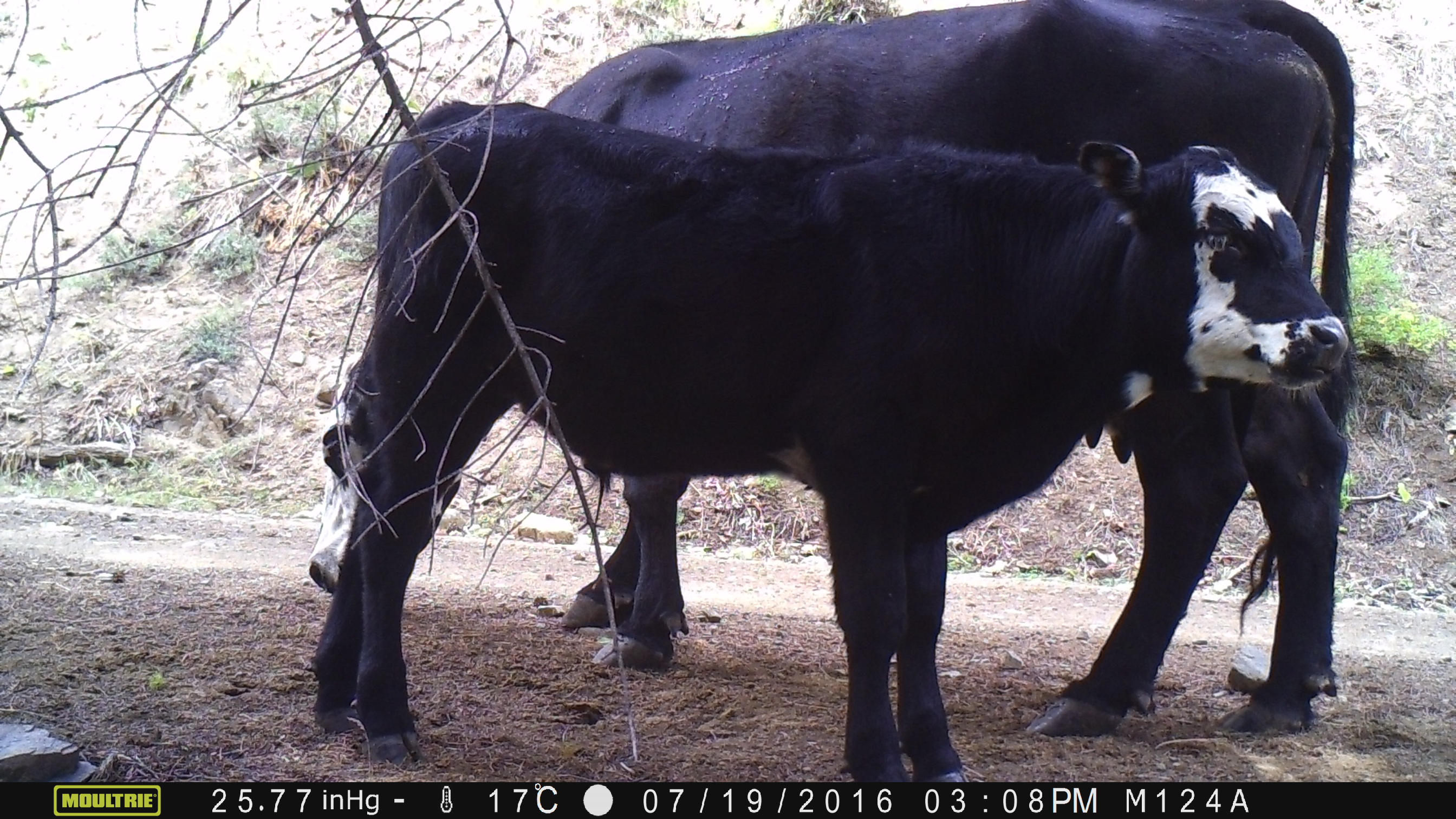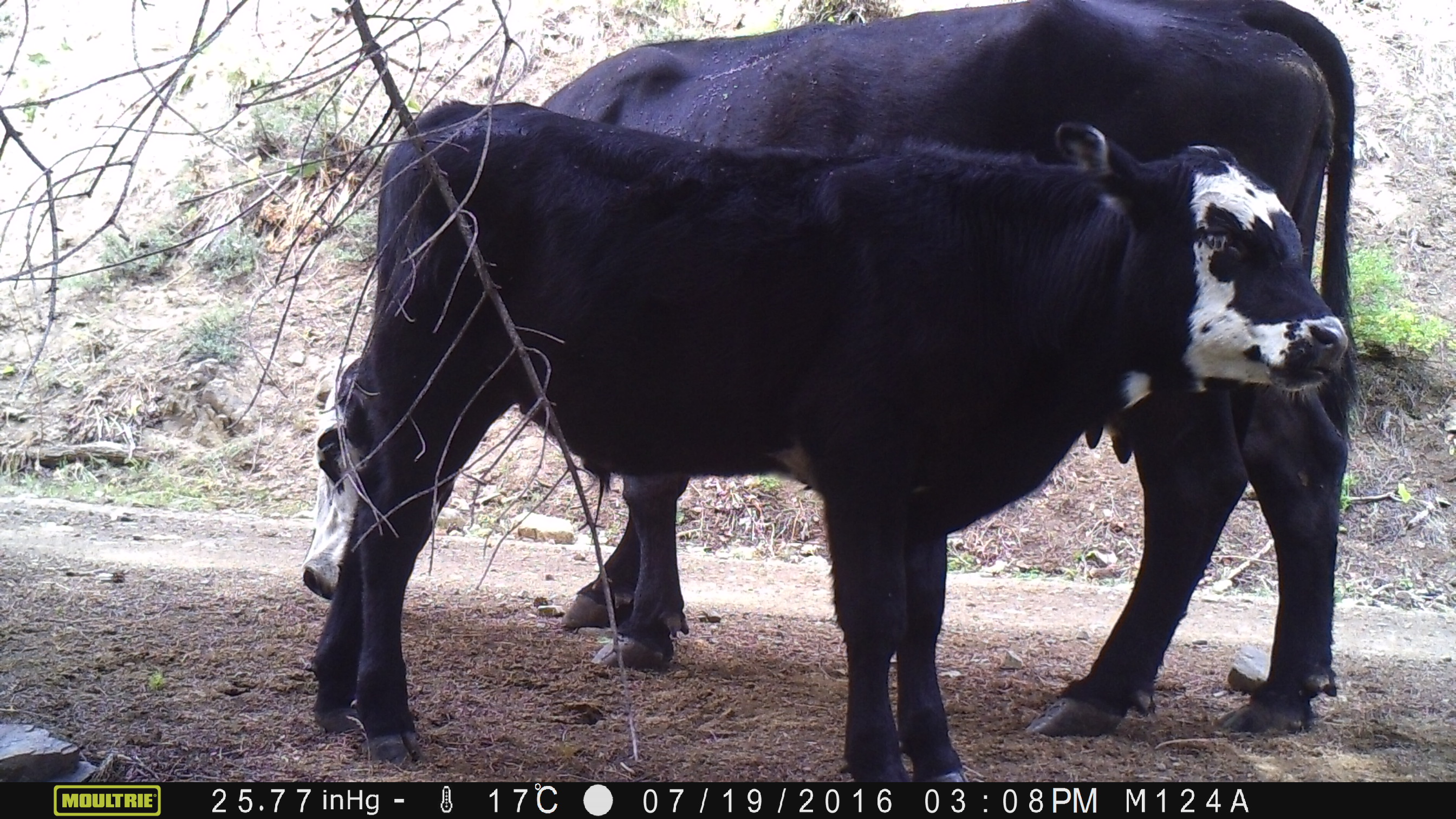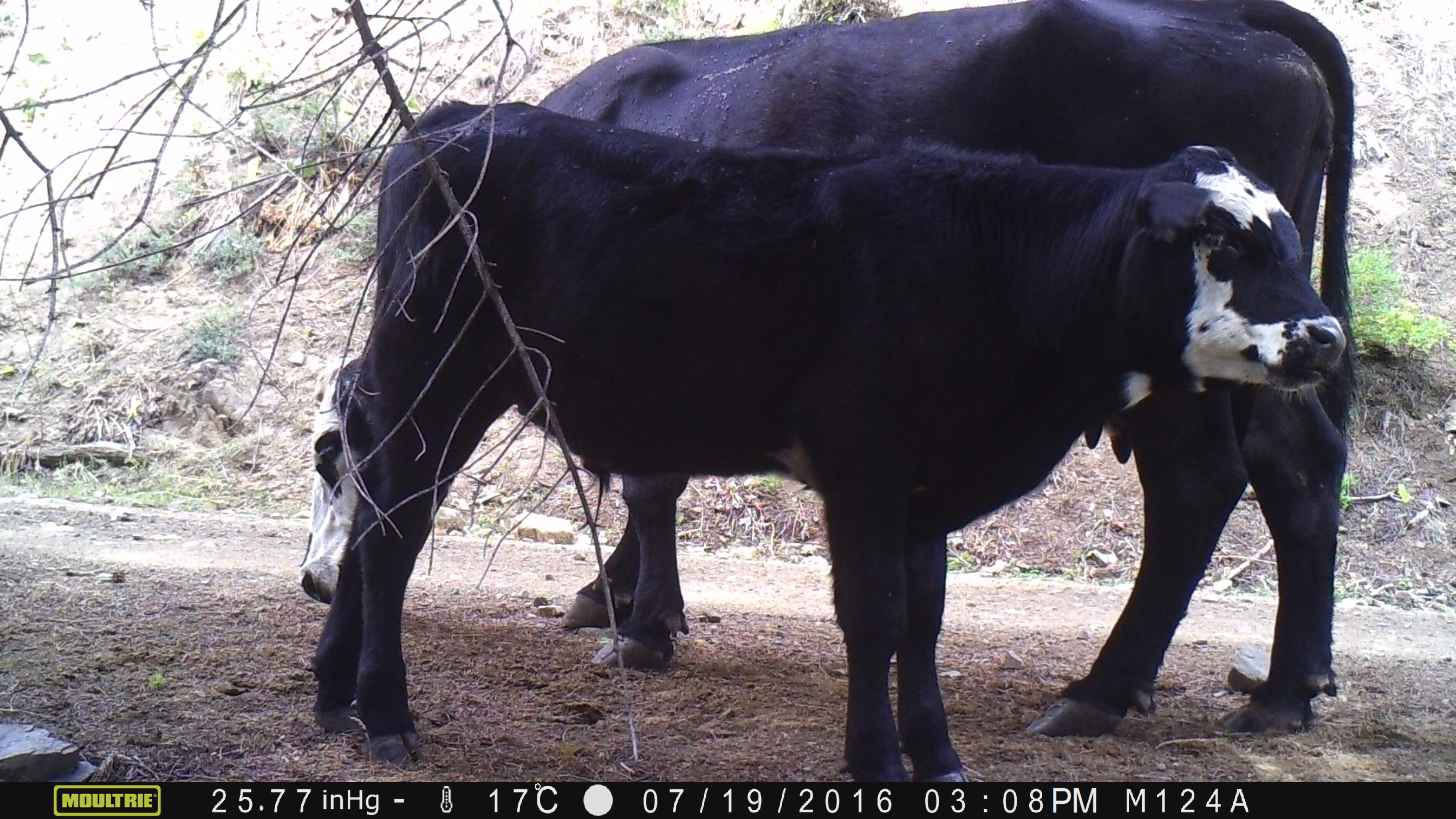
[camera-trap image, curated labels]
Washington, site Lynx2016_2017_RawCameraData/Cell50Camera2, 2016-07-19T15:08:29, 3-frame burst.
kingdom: Animalia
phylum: Chordata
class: Mammalia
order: Artiodactyla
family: Bovidae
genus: Bos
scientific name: Bos taurus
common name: domestic cattle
Domestic cattle (Bos taurus). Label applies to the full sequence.